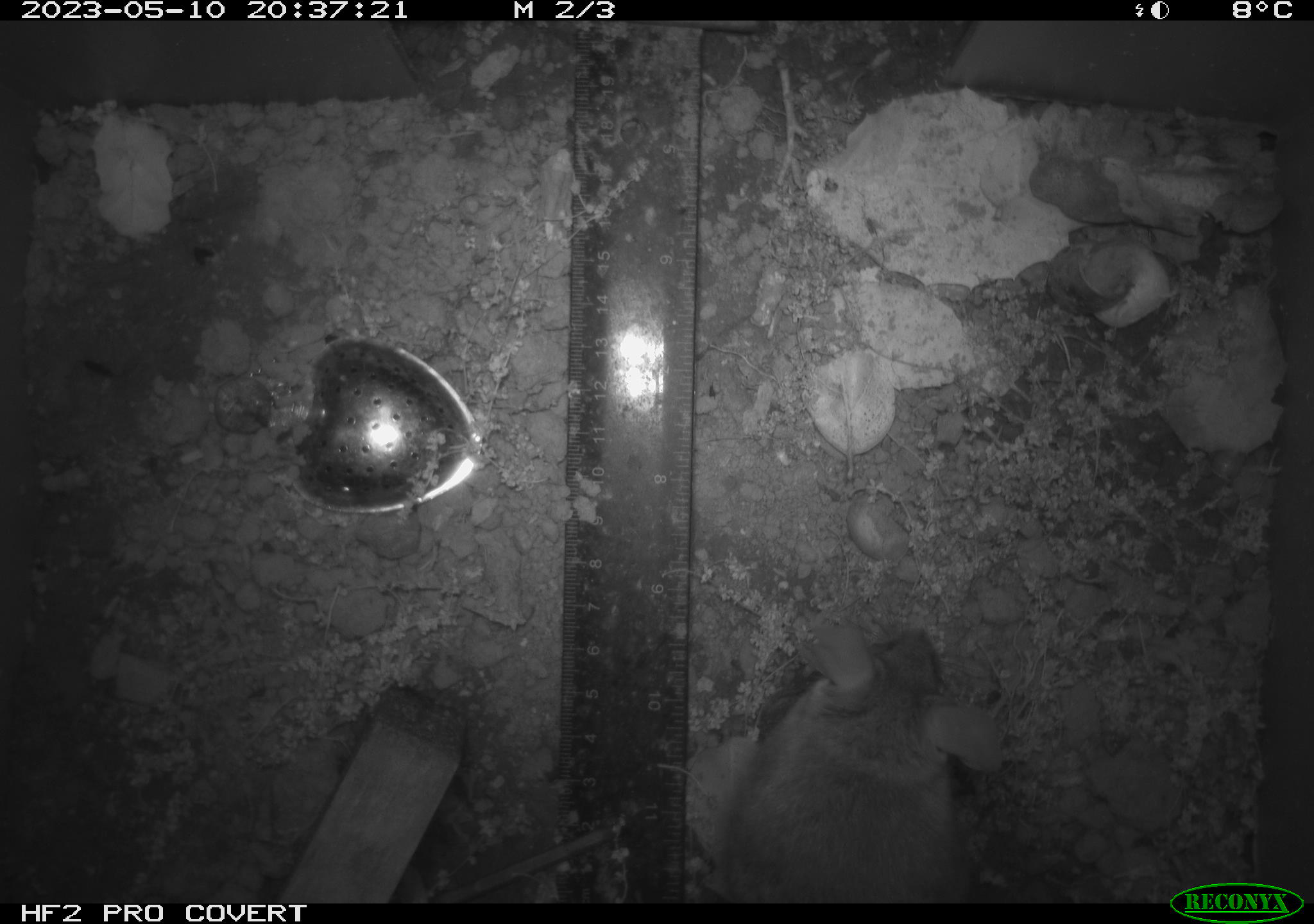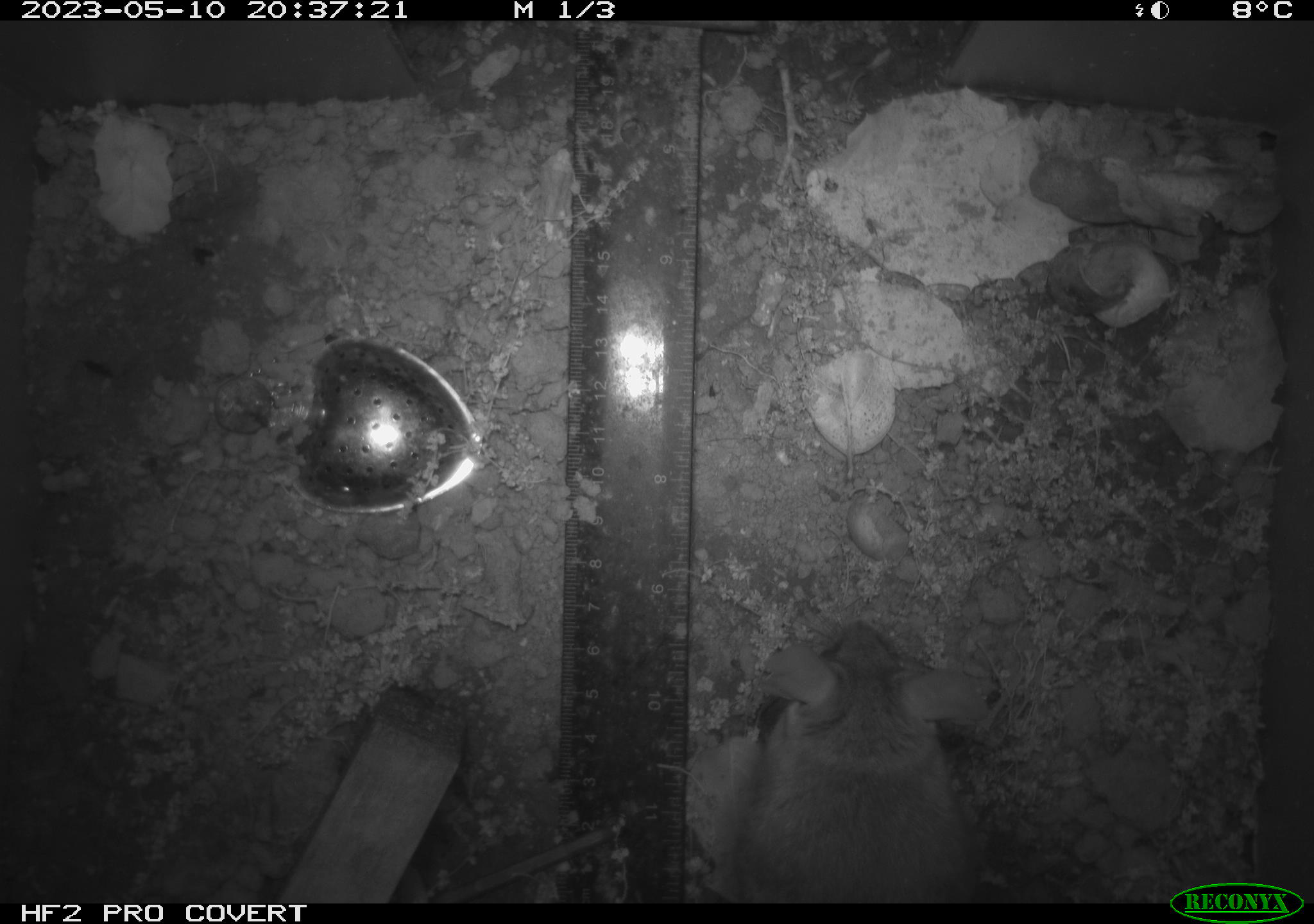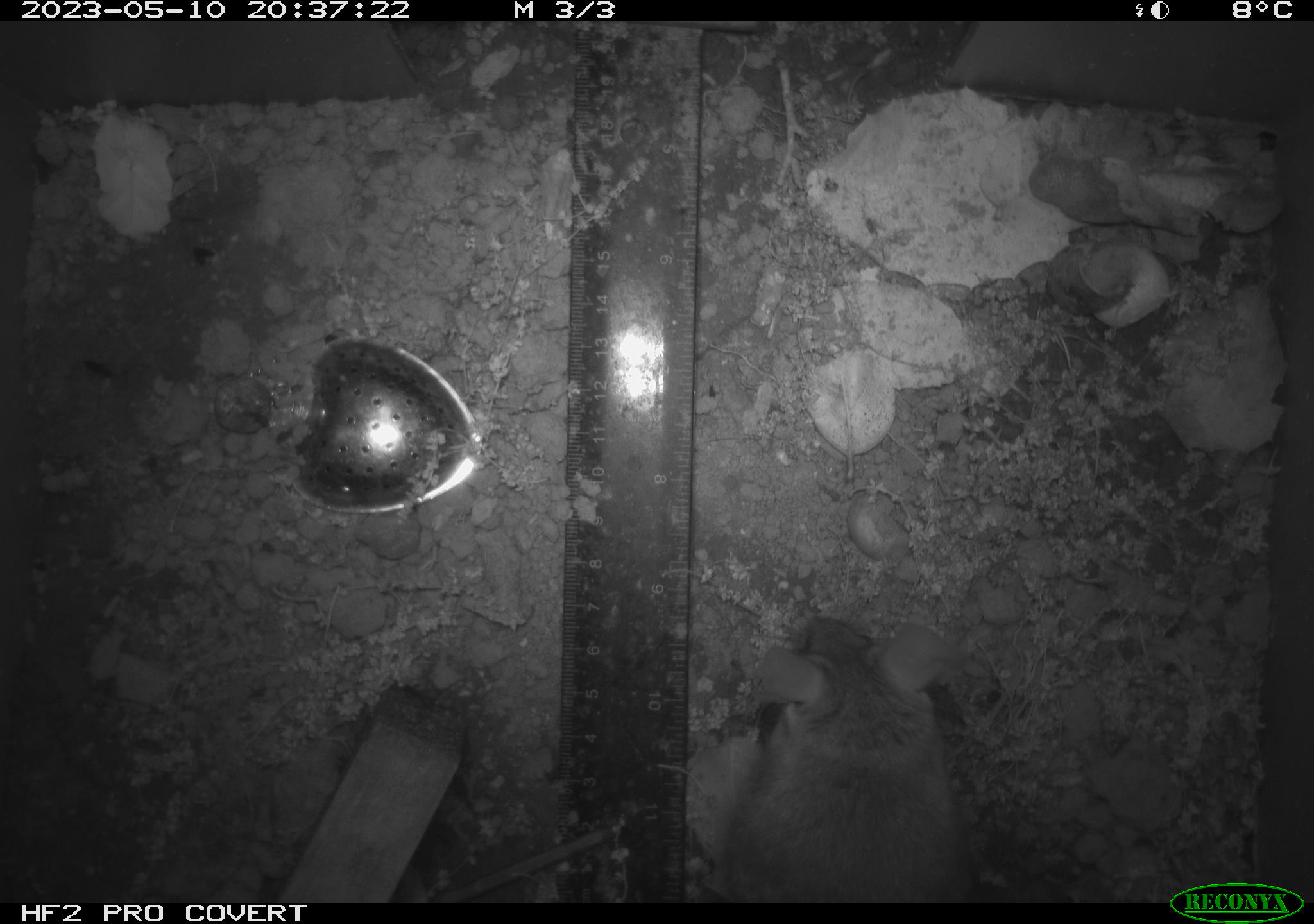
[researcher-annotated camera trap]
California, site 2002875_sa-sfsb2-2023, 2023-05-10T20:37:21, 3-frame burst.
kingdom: Animalia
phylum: Chordata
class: Mammalia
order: Rodentia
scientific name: Rodentia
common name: mouse species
Mouse species (Rodentia).